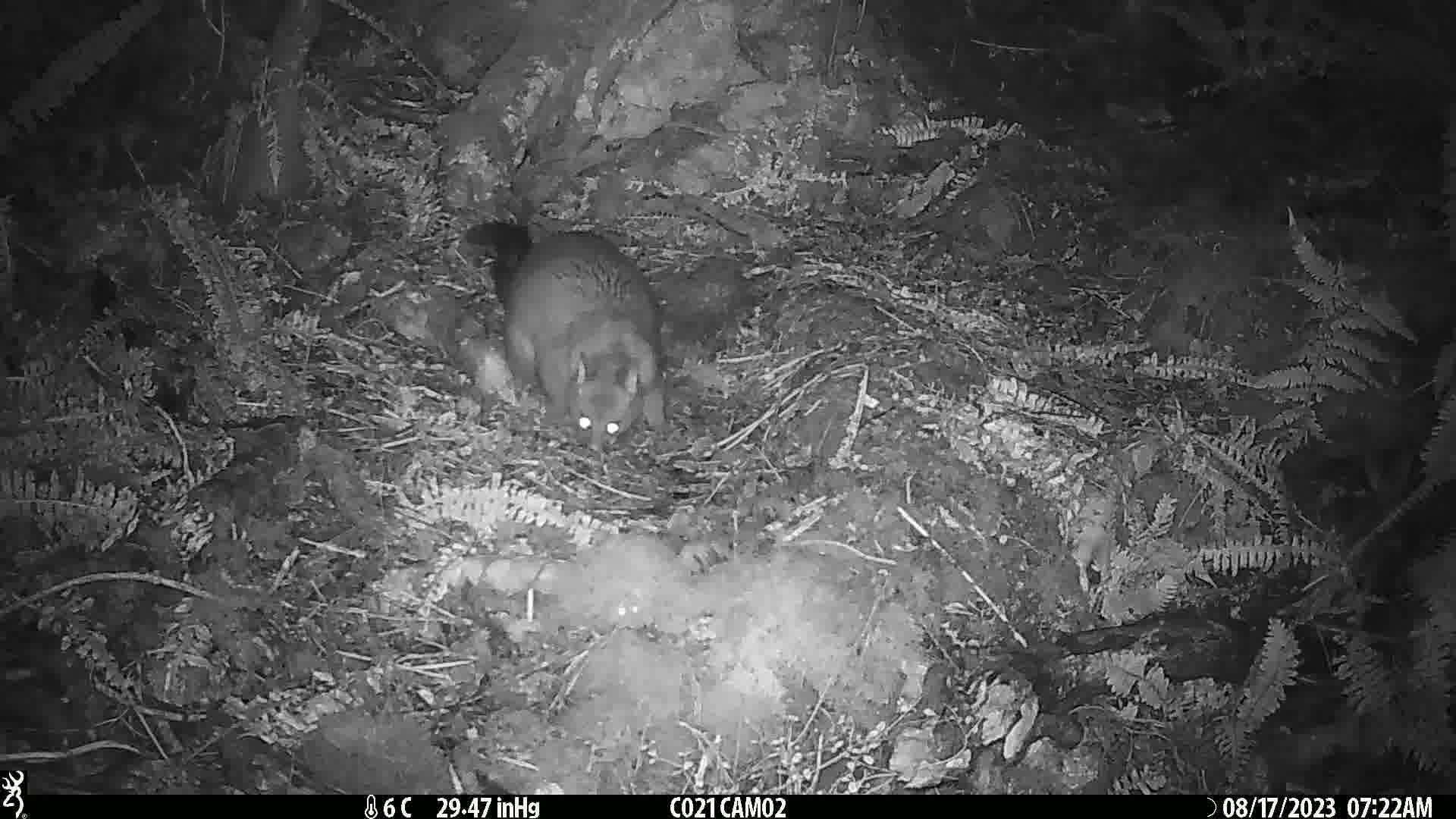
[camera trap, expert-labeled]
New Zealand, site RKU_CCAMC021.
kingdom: Animalia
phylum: Chordata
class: Mammalia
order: Diprotodontia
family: Phalangeridae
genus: Trichosurus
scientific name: Trichosurus vulpecula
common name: common brushtail possum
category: possum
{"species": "possum (common brushtail possum) (Trichosurus vulpecula)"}